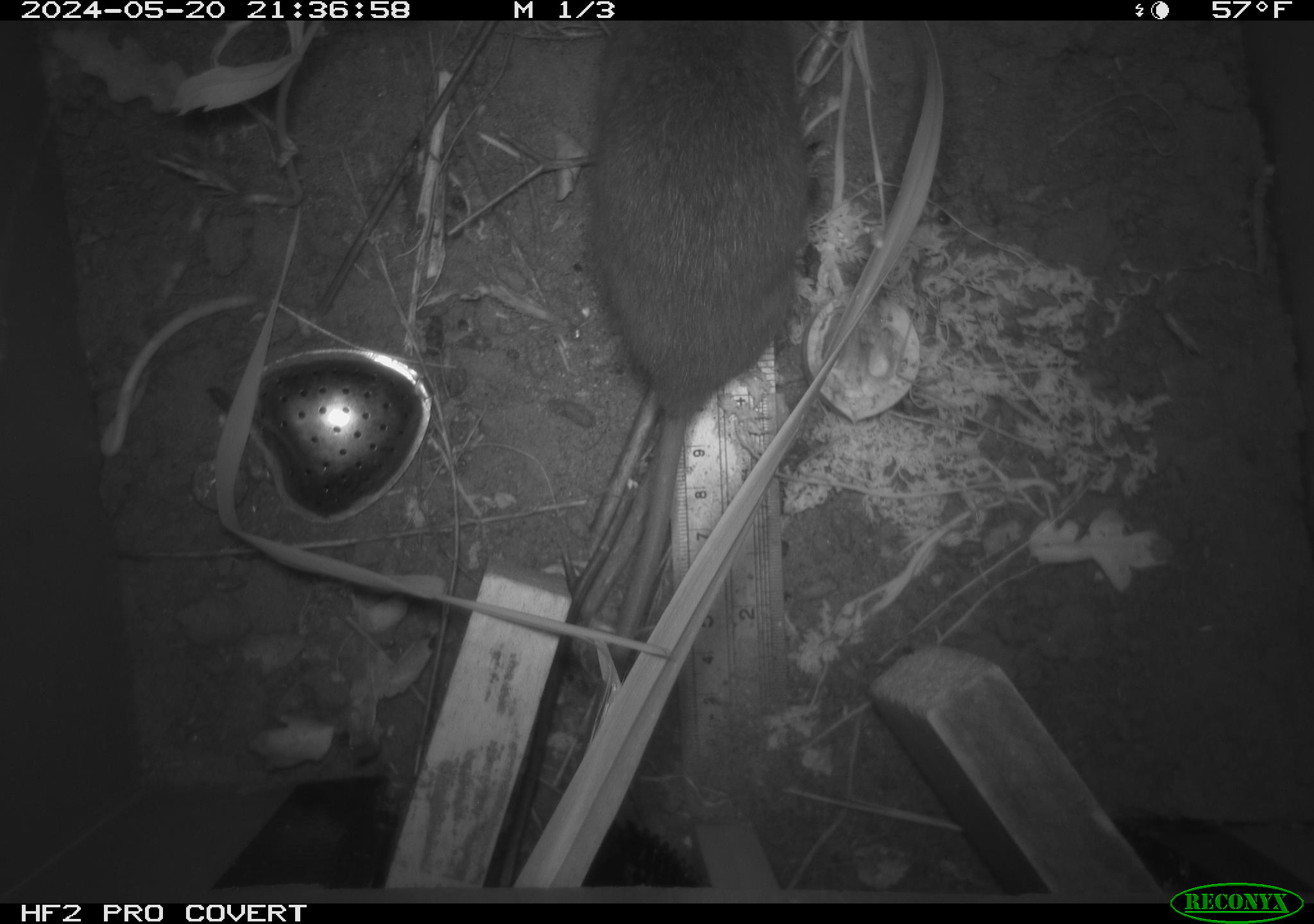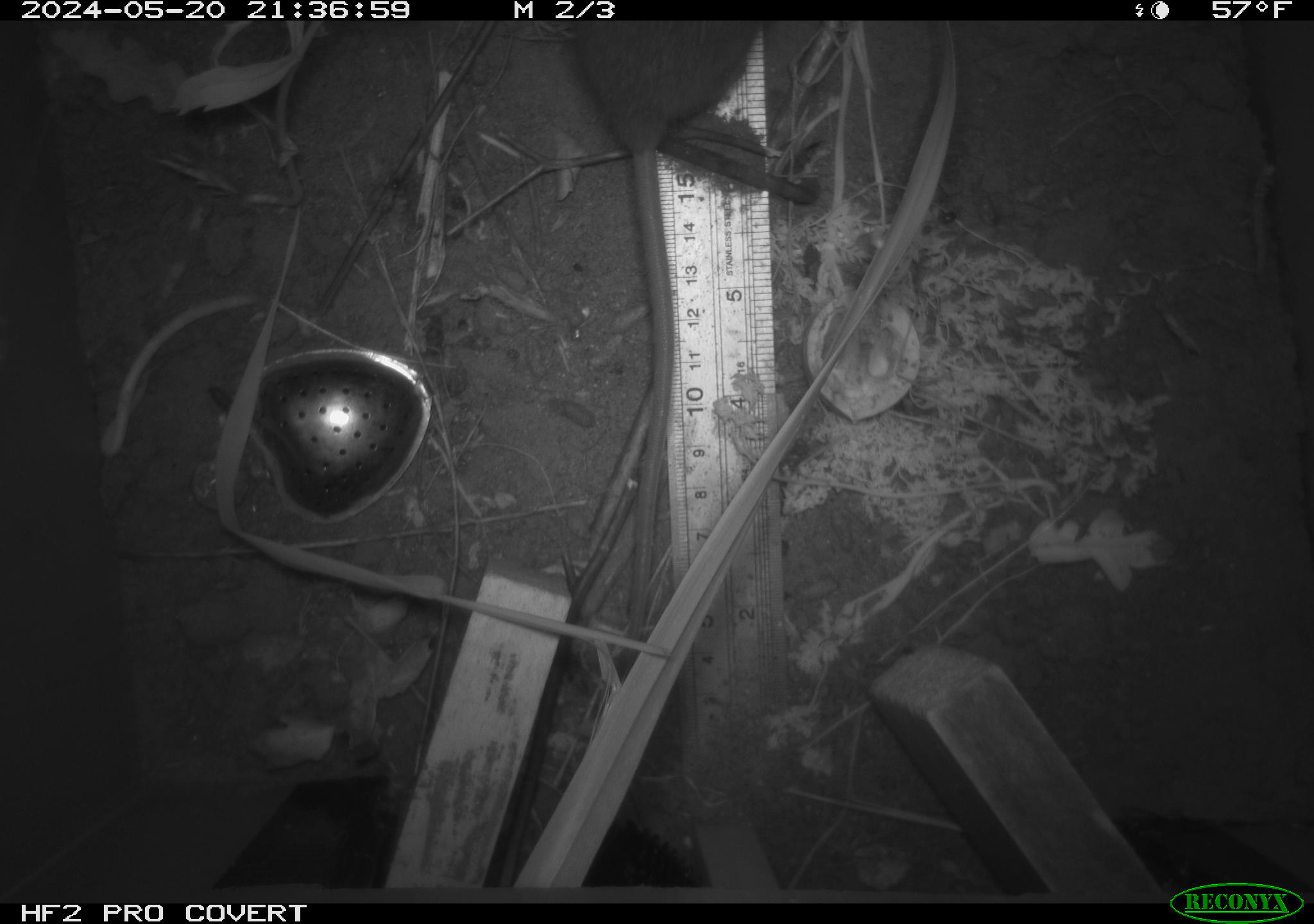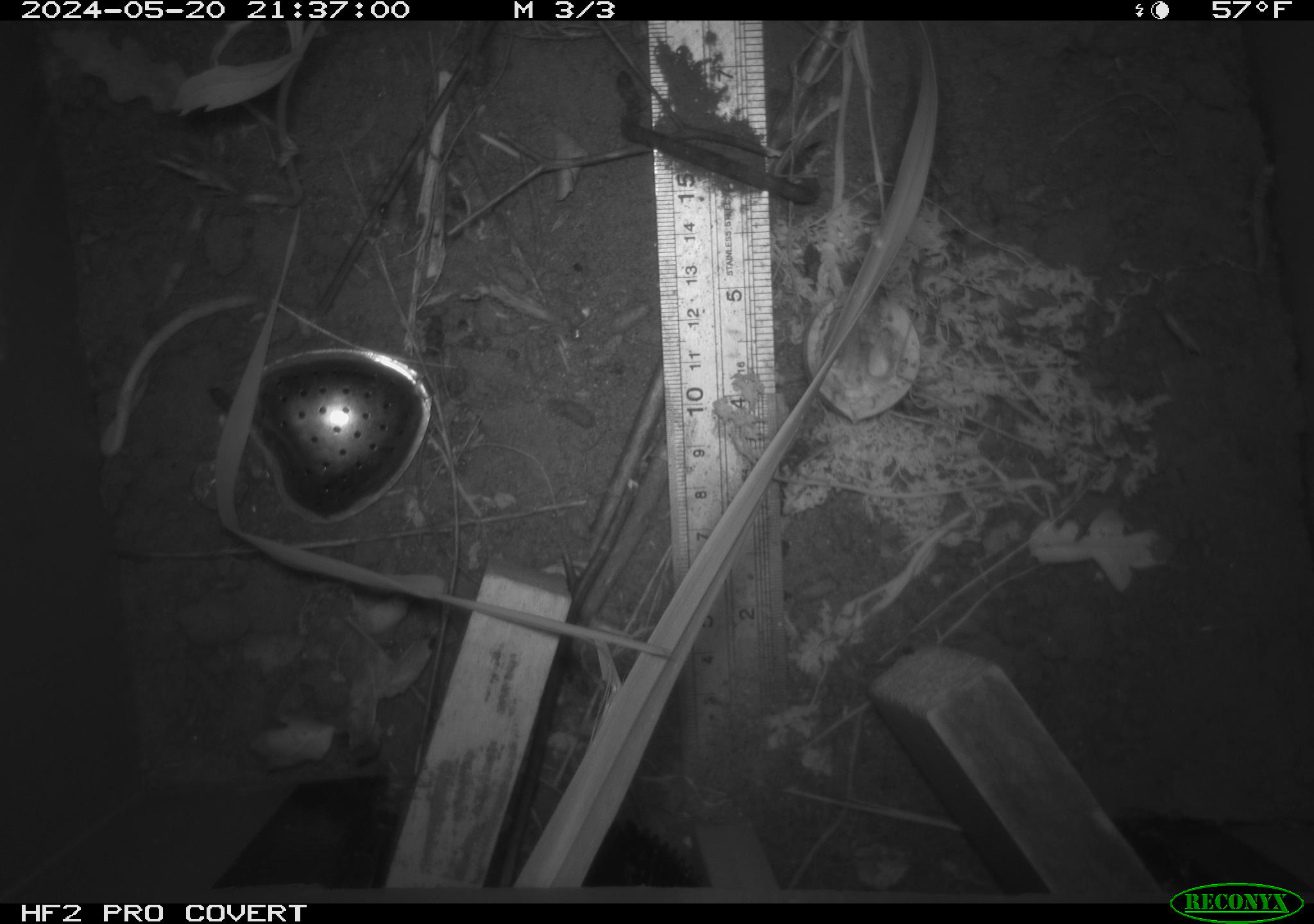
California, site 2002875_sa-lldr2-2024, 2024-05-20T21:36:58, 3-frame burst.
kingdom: Animalia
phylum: Chordata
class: Mammalia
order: Rodentia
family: Muridae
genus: Rattus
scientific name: Rattus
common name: rat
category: rattus species